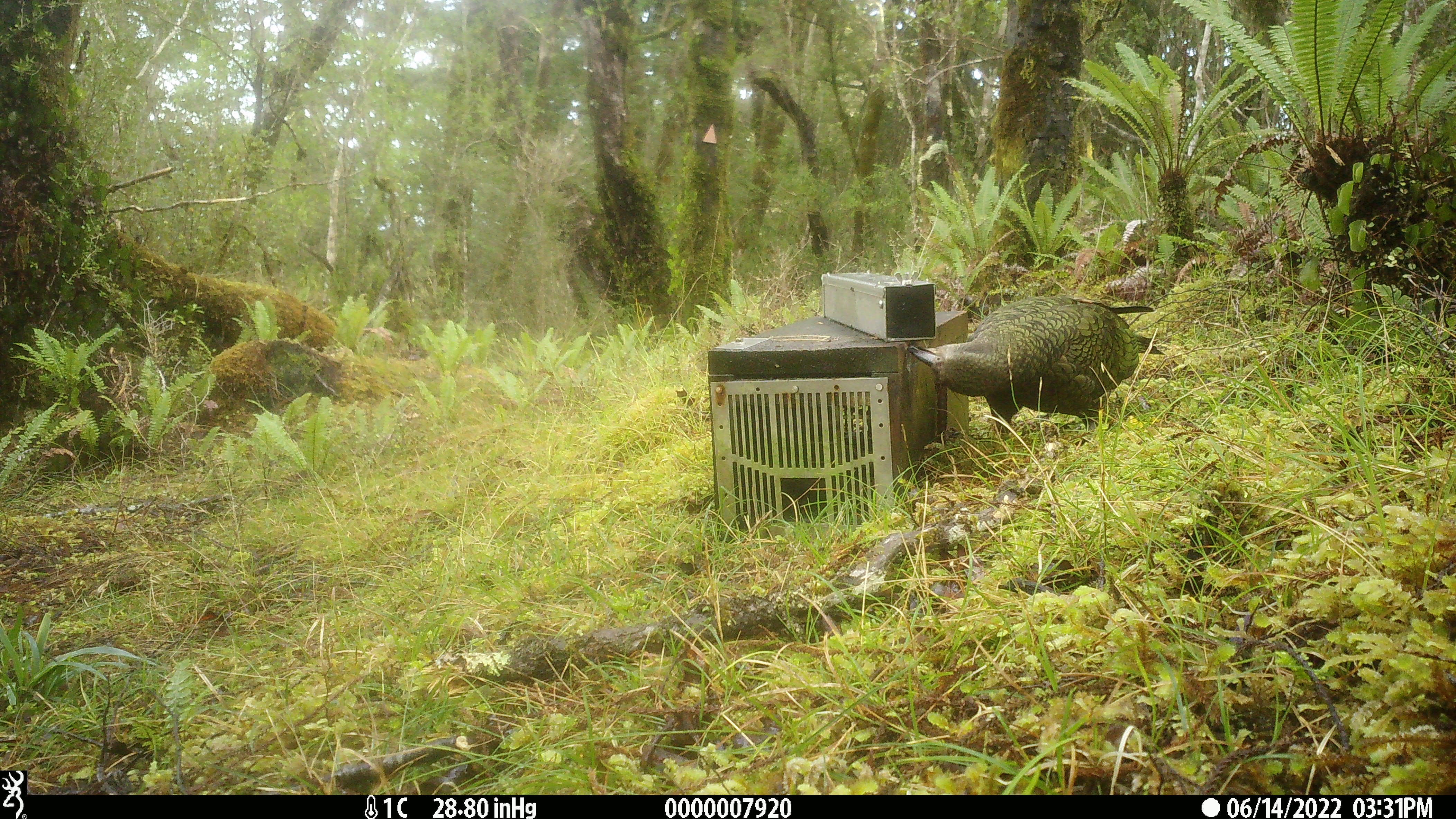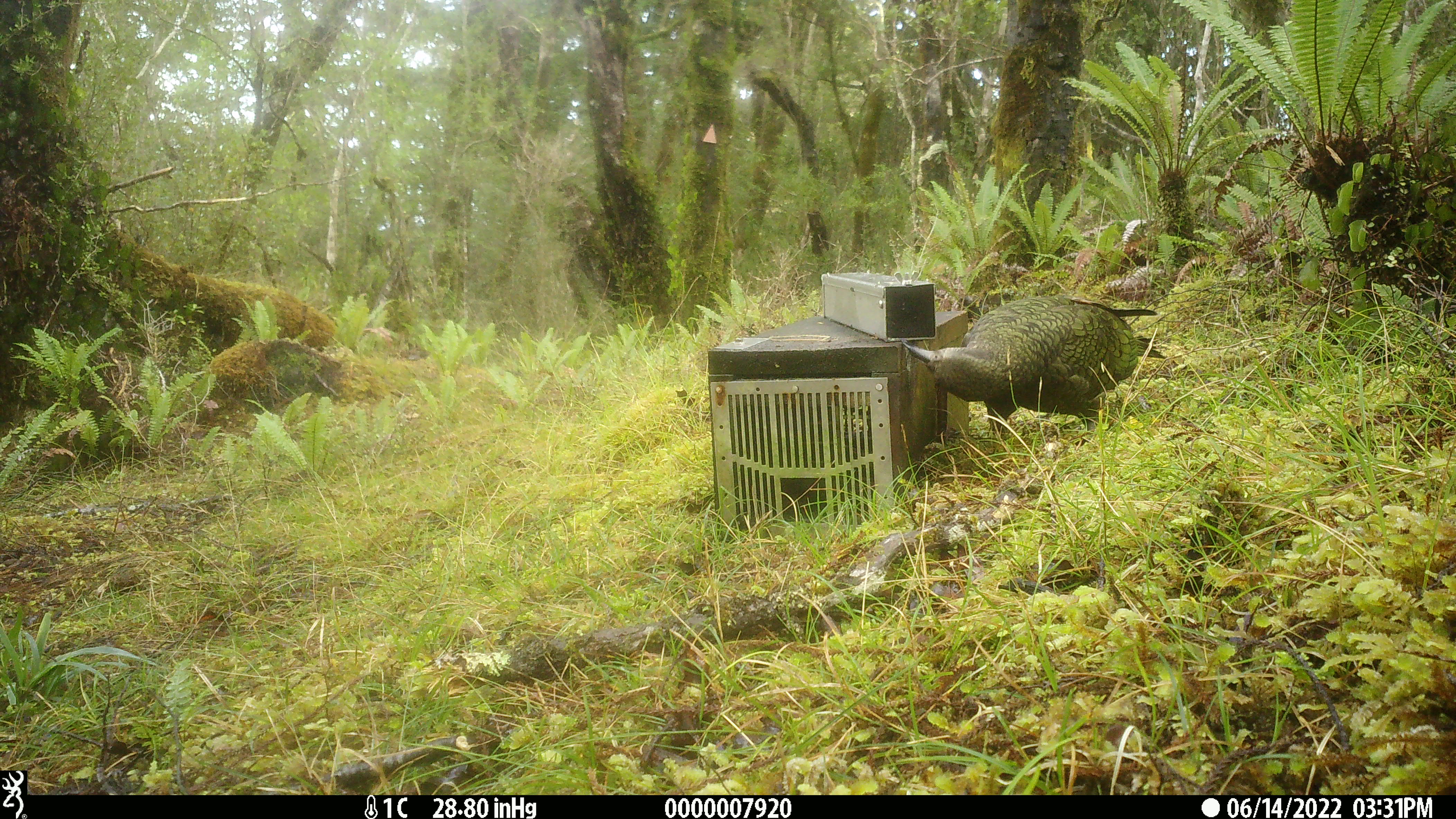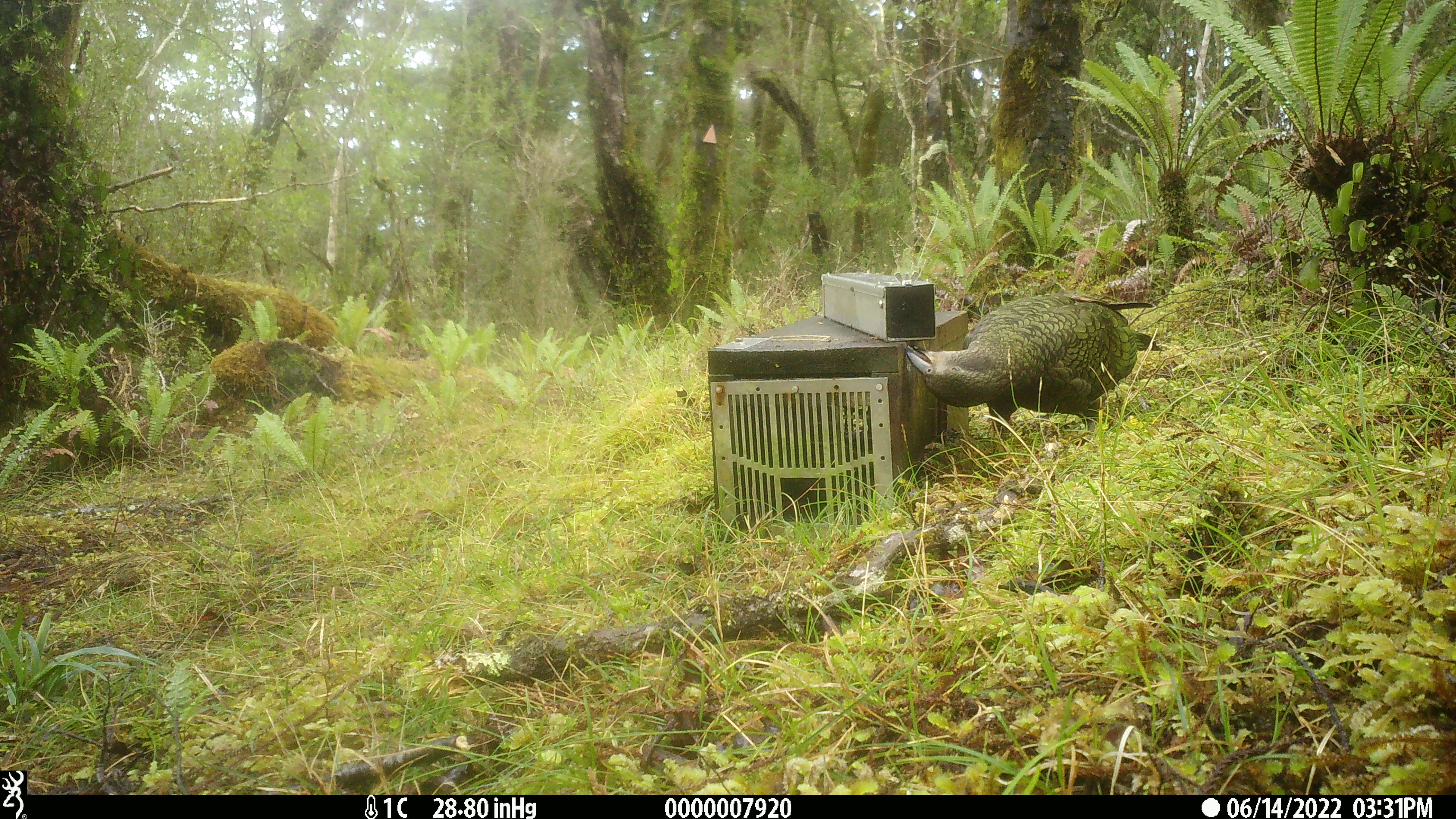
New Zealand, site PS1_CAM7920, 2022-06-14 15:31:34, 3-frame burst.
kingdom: Animalia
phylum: Chordata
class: Aves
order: Psittaciformes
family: Strigopidae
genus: Nestor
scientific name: Nestor notabilis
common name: kea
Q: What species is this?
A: Kea (Nestor notabilis).